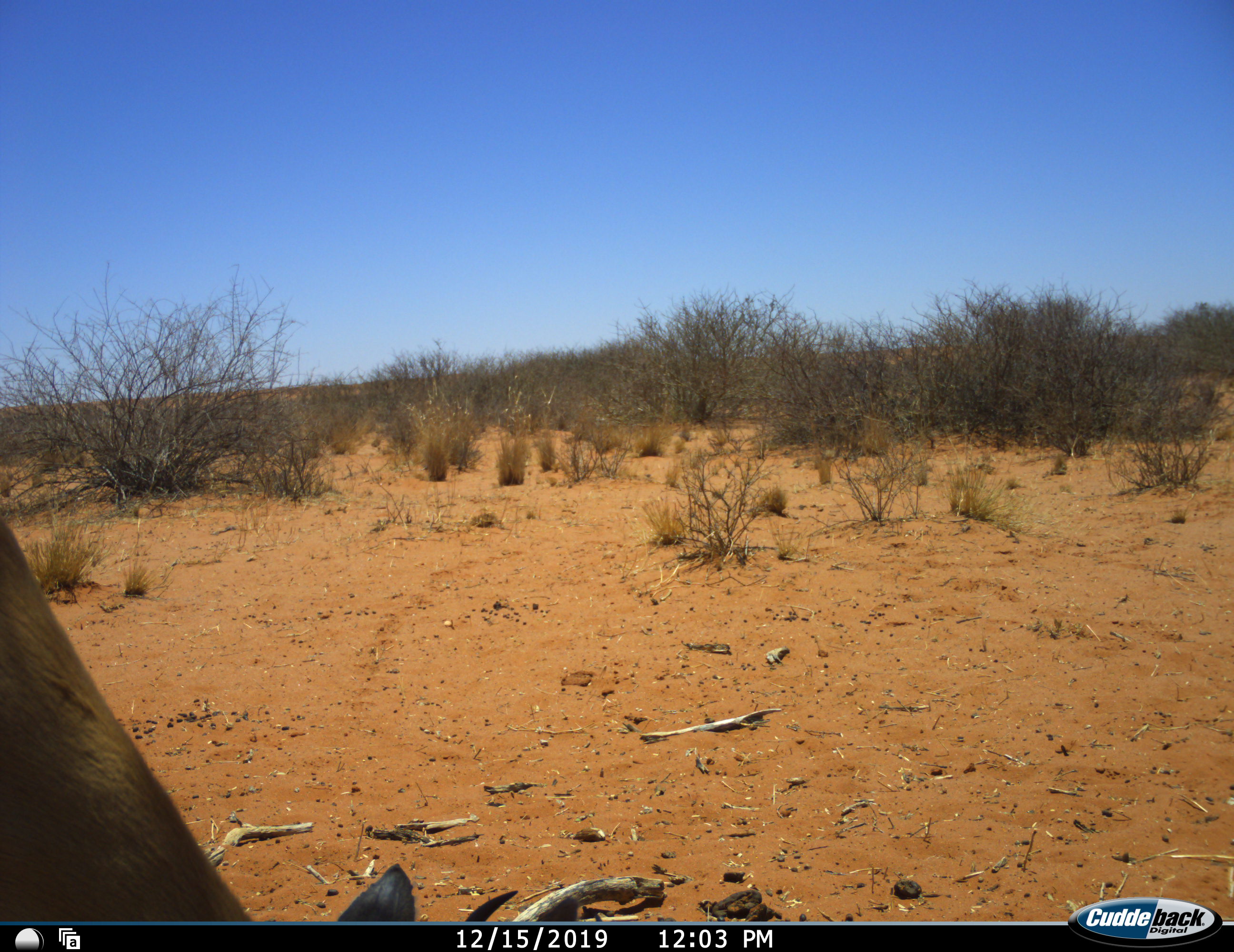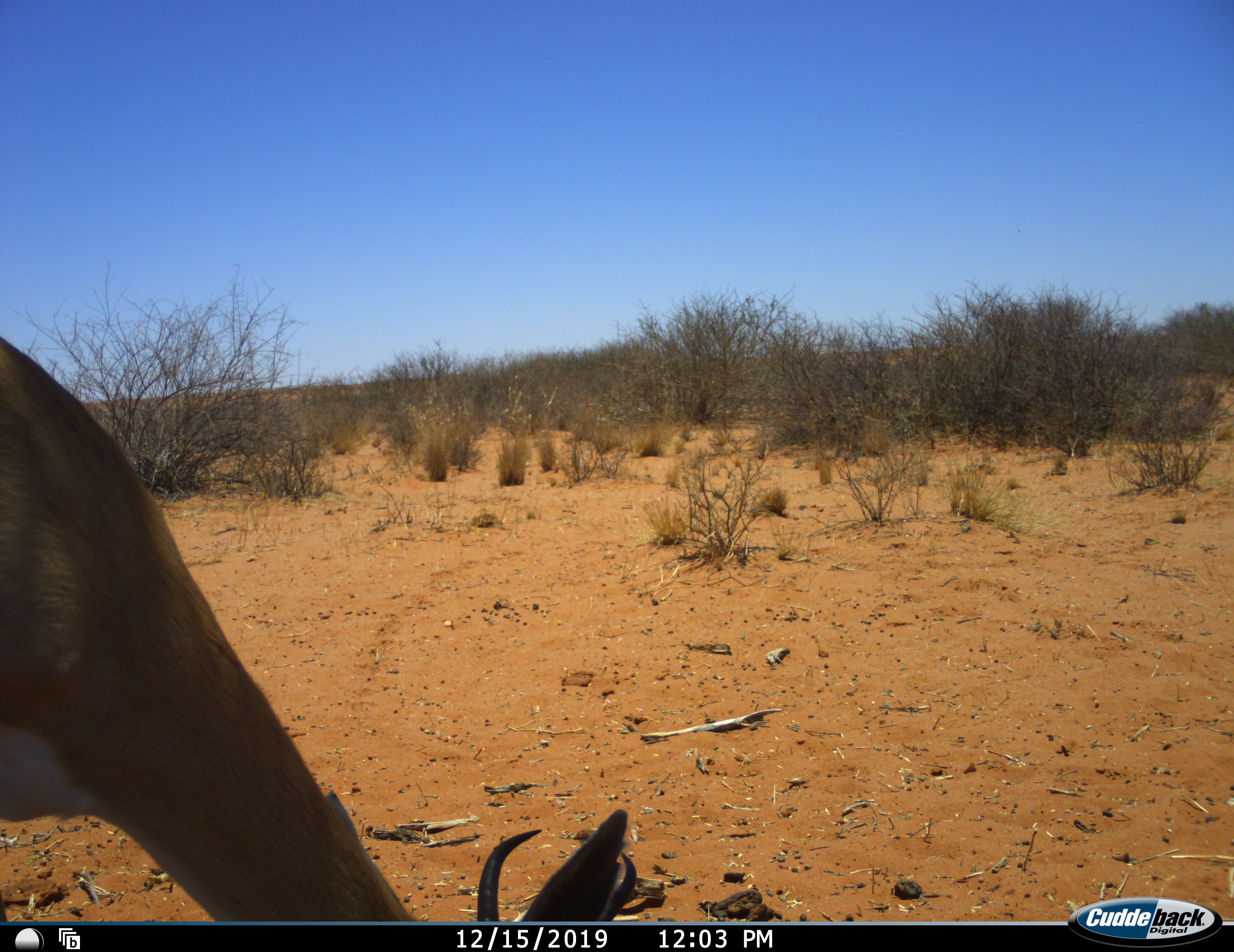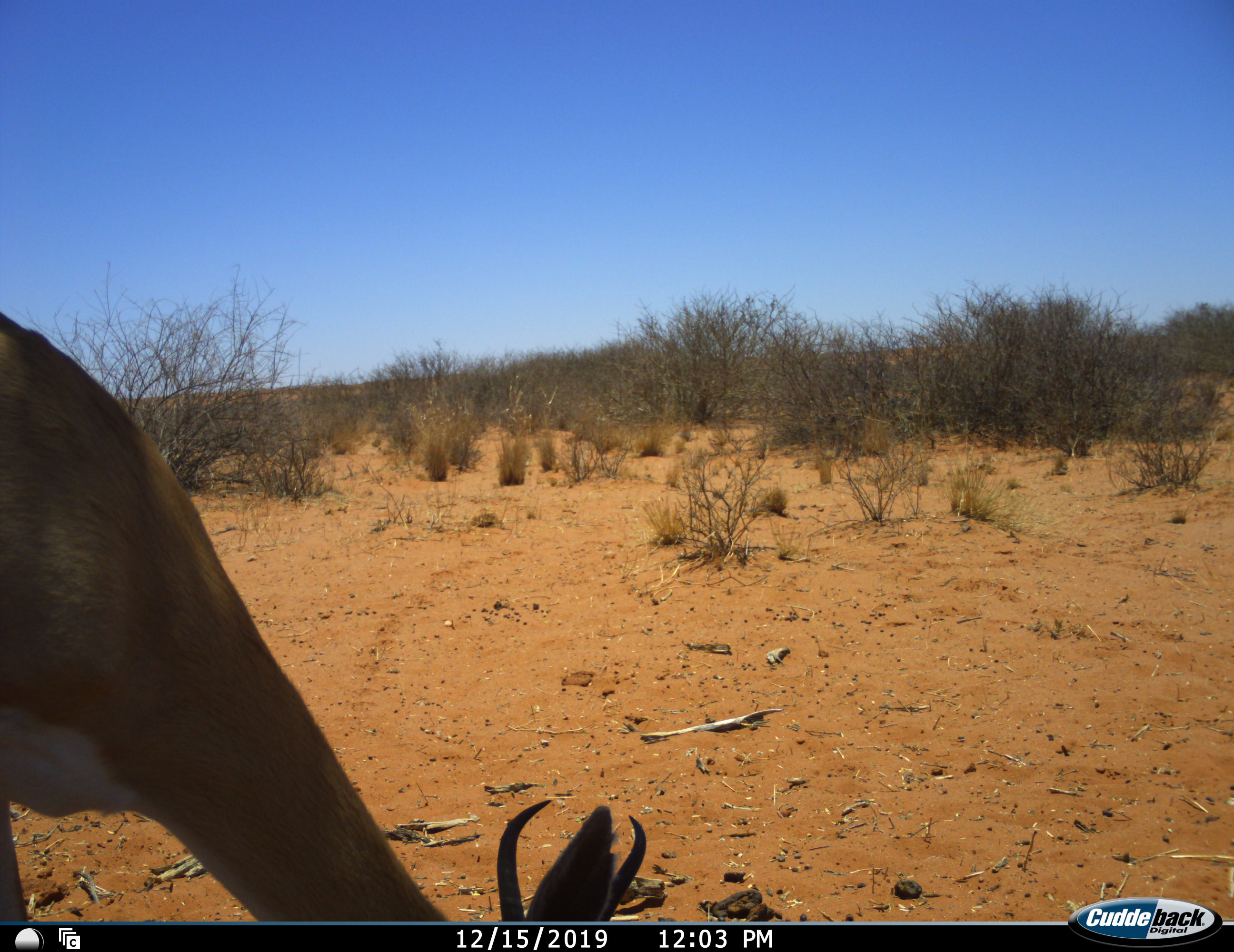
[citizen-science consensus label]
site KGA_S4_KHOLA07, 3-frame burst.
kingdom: Animalia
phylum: Chordata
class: Mammalia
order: Artiodactyla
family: Bovidae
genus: Antidorcas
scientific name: Antidorcas marsupialis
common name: springbok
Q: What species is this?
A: Springbok (Antidorcas marsupialis).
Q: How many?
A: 1.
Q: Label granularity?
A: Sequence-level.